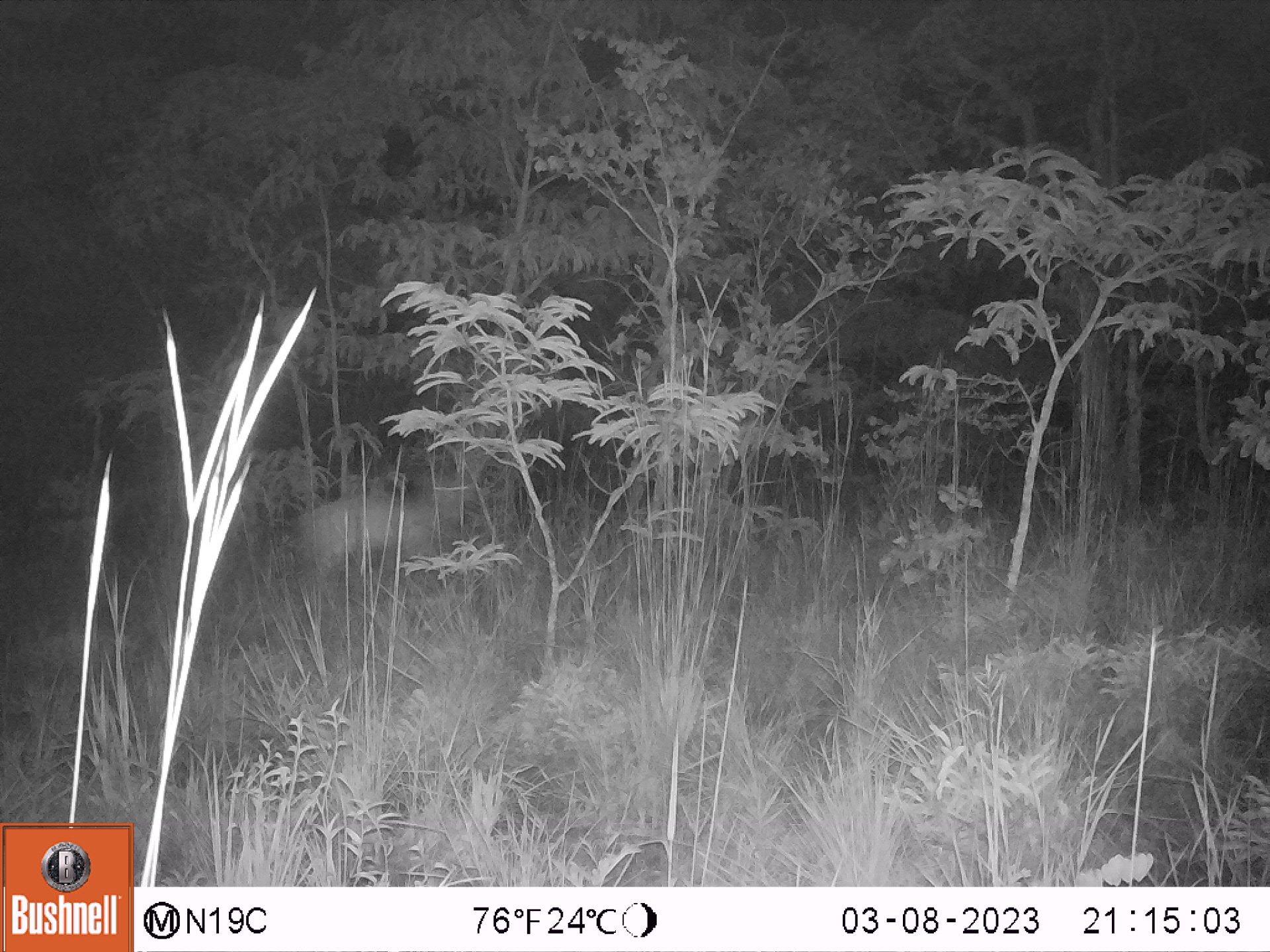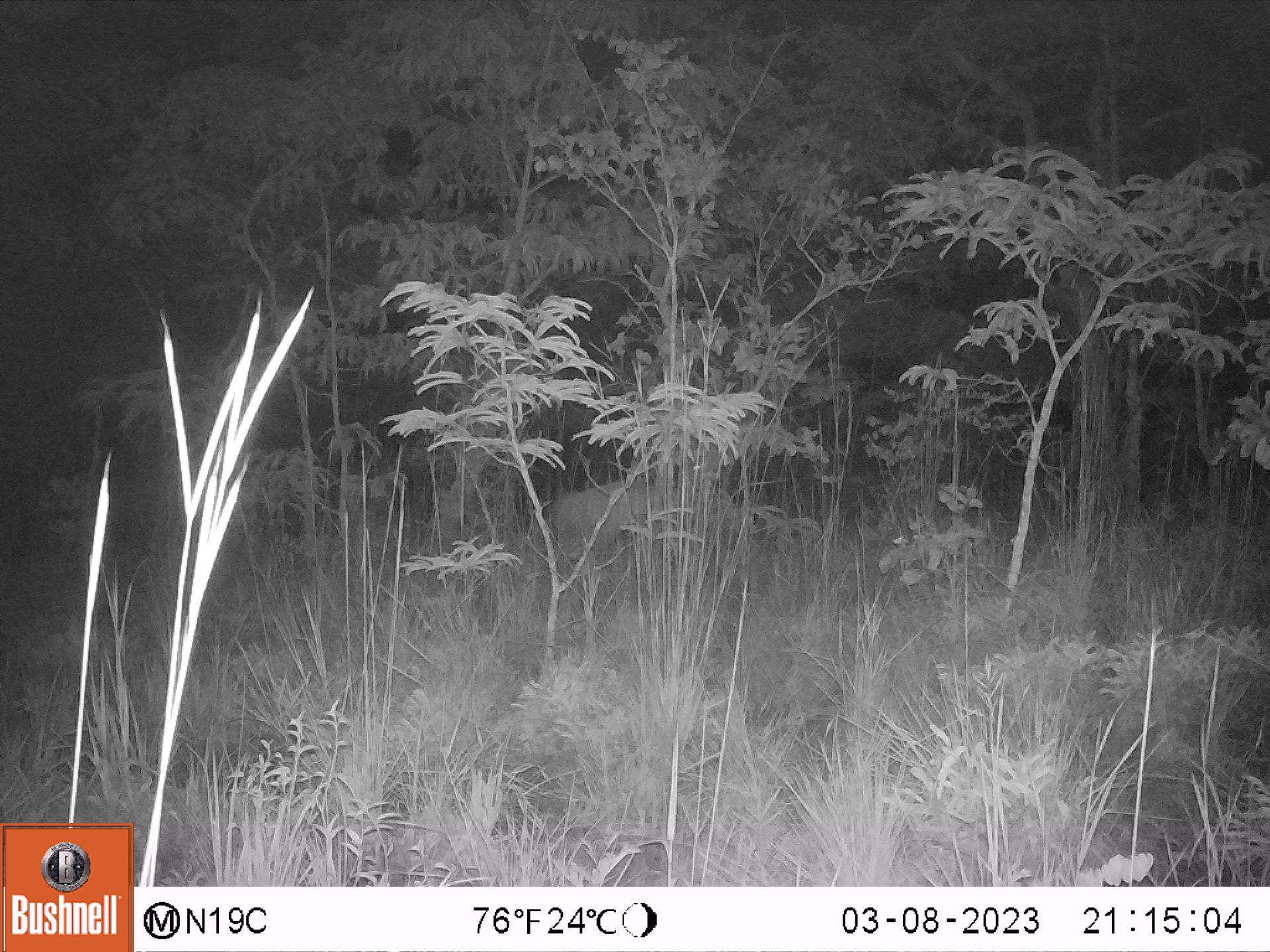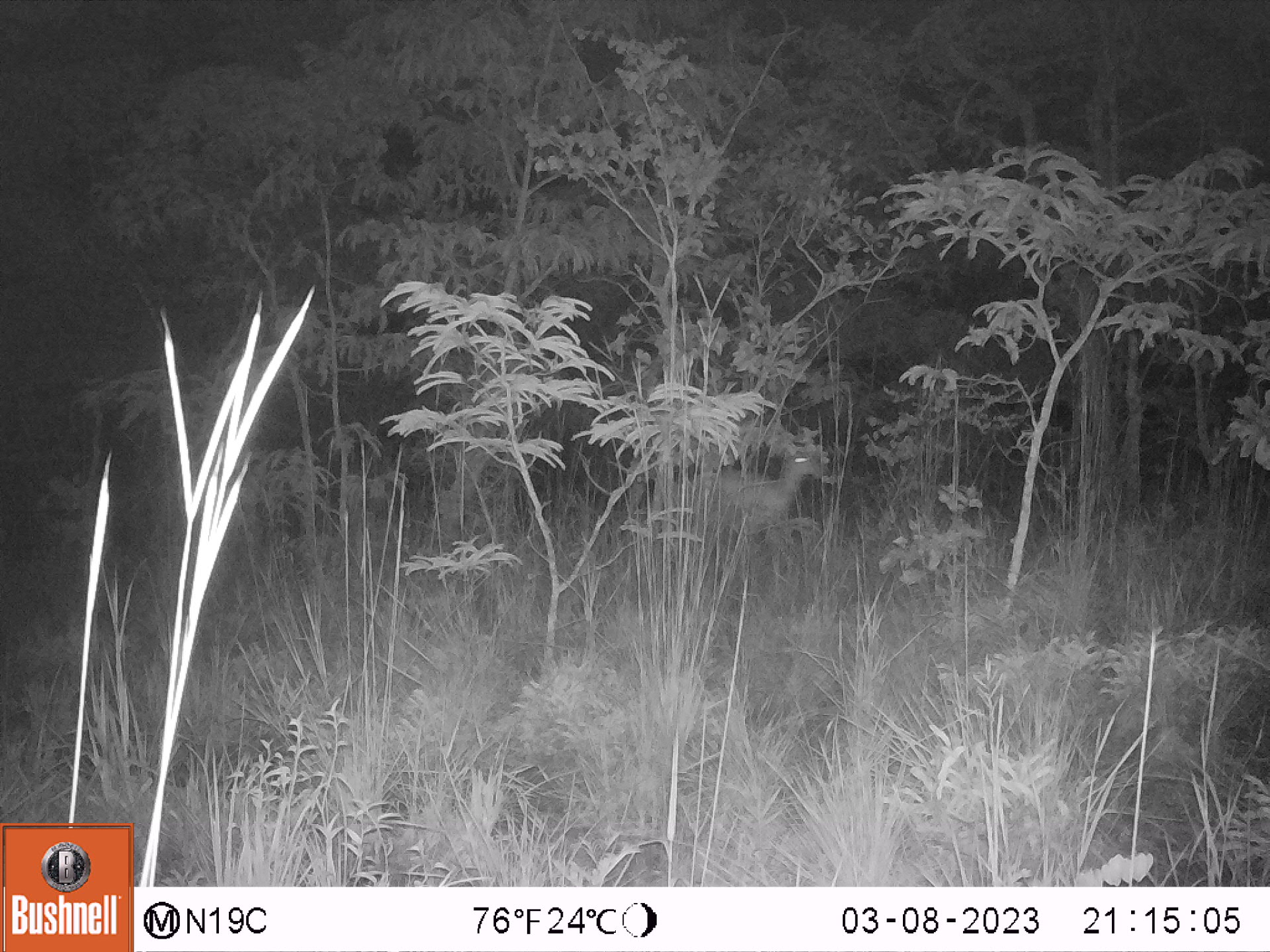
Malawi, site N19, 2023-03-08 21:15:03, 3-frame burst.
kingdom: Animalia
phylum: Chordata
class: Mammalia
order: Artiodactyla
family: Bovidae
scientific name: Antilopinae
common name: small antelope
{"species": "small antelope (Antilopinae)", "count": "1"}